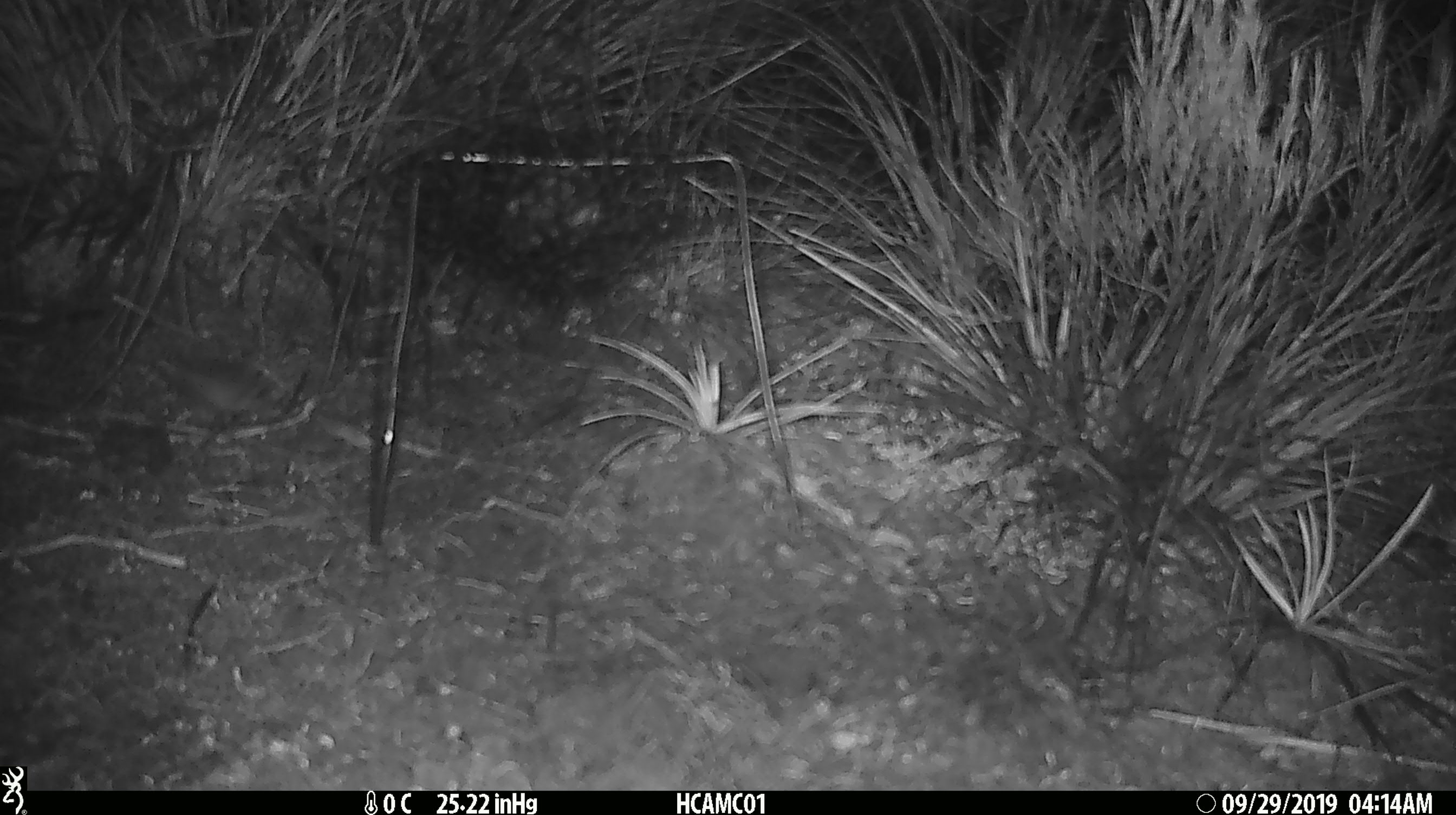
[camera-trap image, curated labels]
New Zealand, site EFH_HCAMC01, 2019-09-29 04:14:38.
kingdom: Animalia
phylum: Chordata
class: Mammalia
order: Rodentia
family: Muridae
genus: Mus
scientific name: Mus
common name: mouse